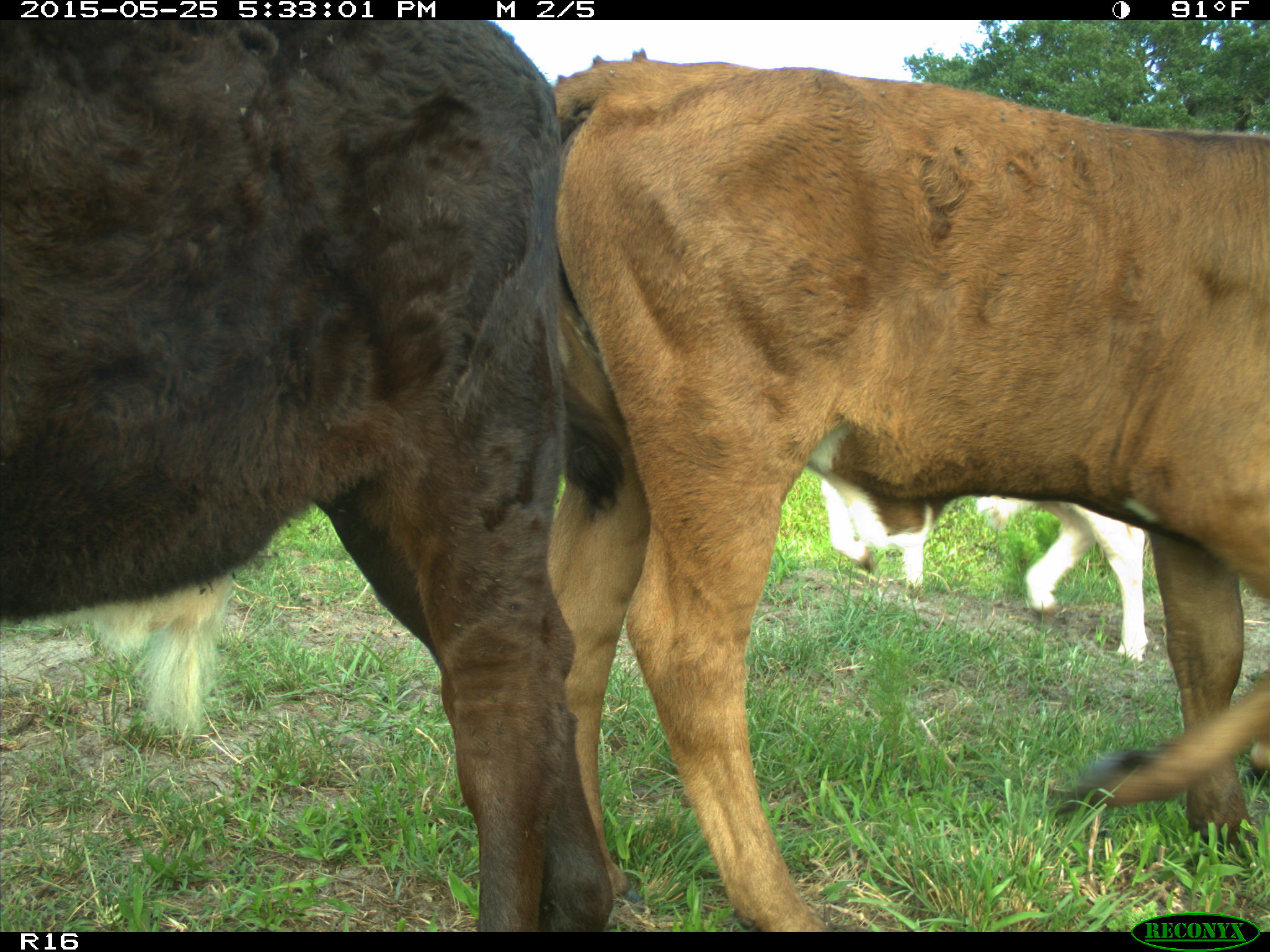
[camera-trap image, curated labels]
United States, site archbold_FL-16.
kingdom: Animalia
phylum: Chordata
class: Mammalia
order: Artiodactyla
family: Bovidae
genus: Bos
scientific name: Bos taurus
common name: domestic cow